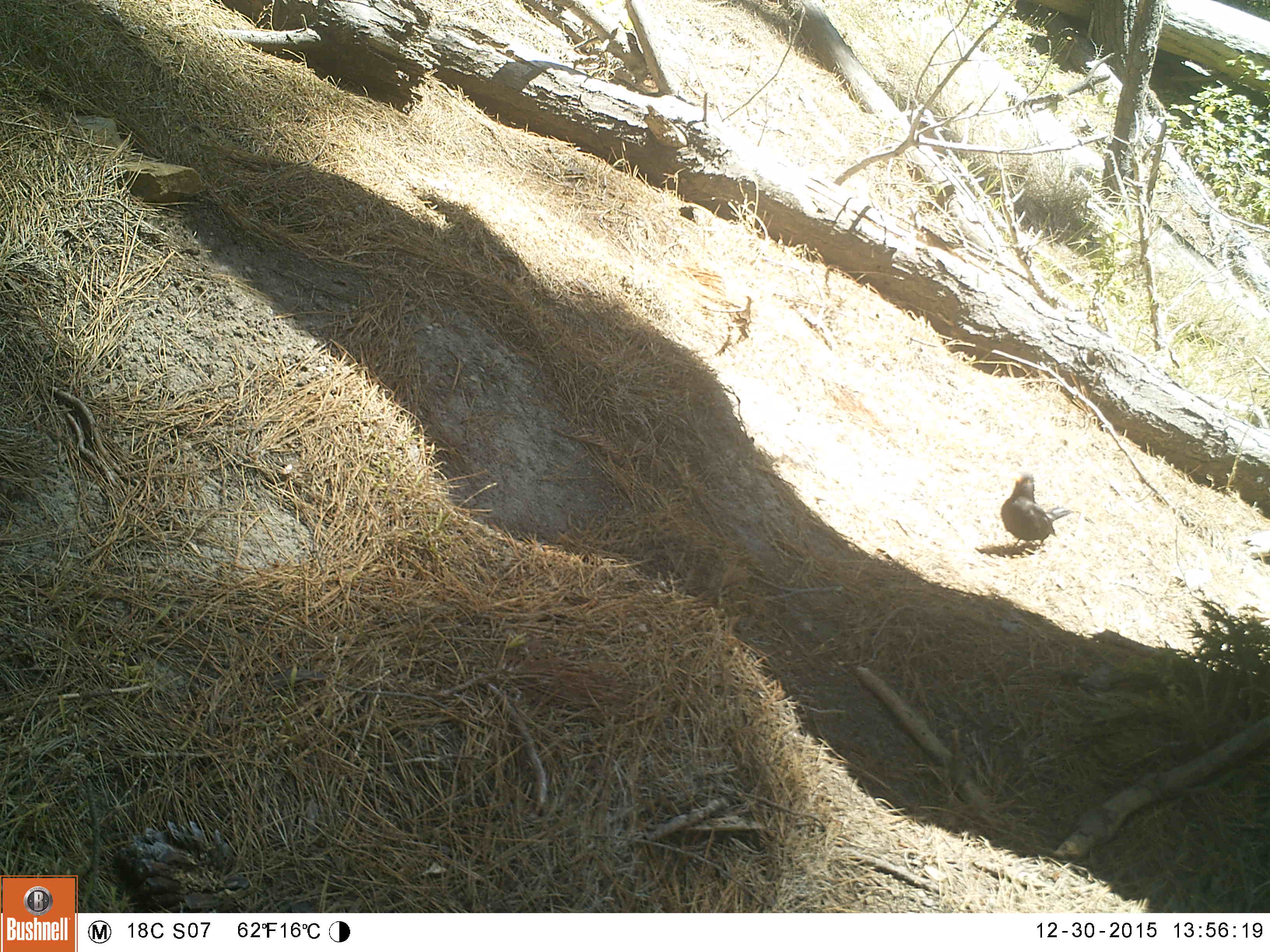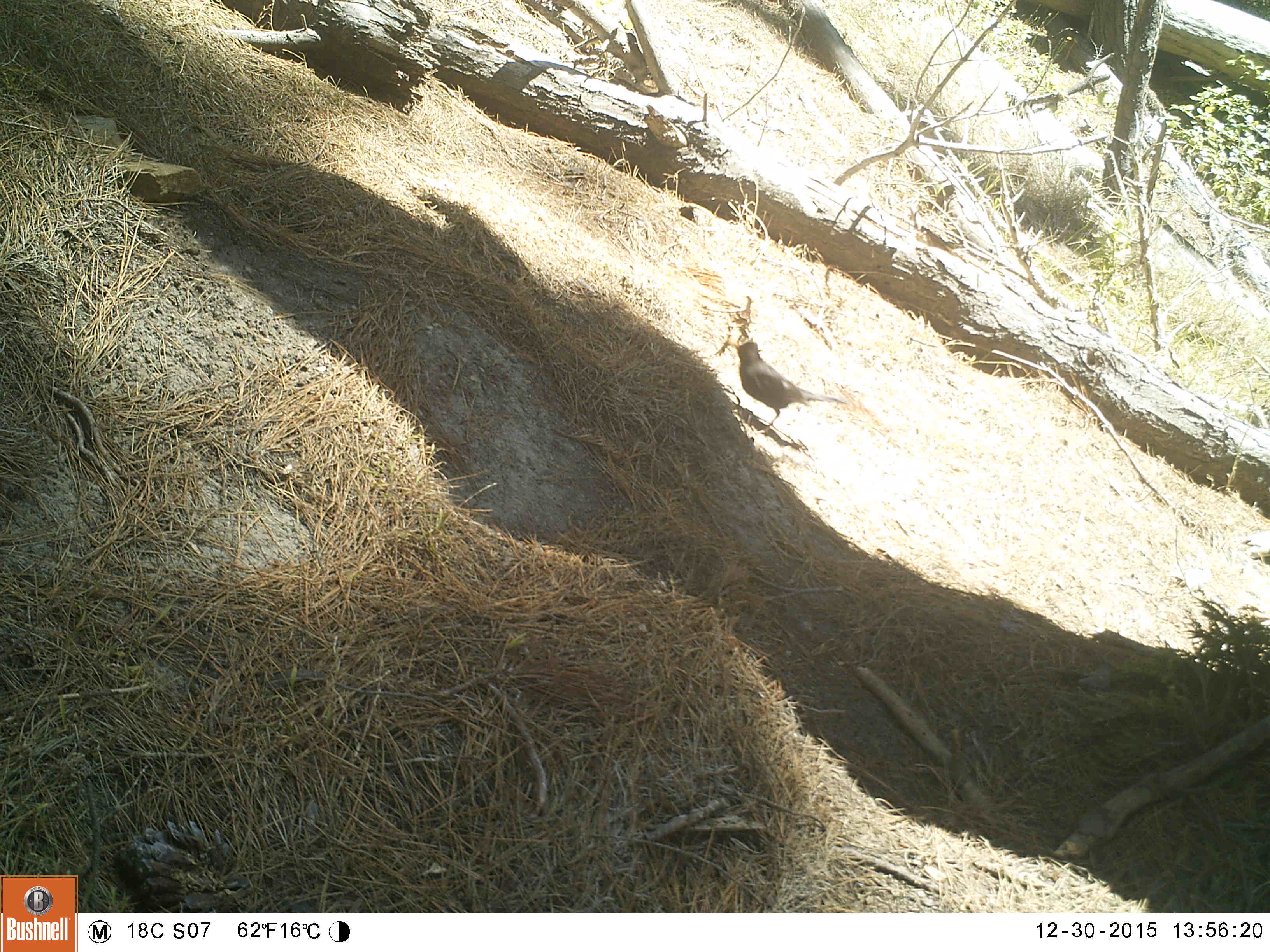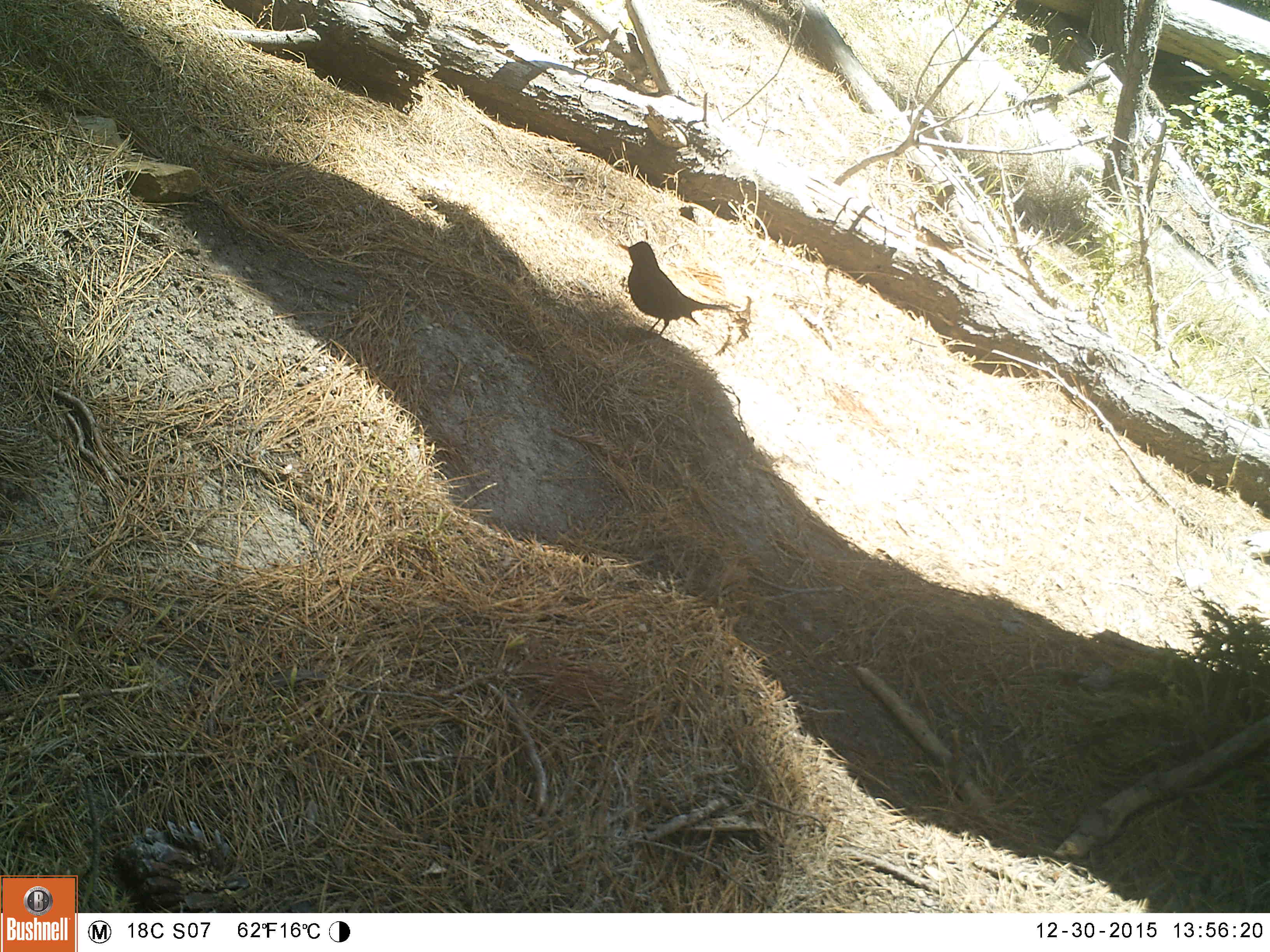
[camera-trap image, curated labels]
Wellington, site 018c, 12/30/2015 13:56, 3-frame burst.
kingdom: Animalia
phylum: Chordata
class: Aves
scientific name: Aves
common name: bird